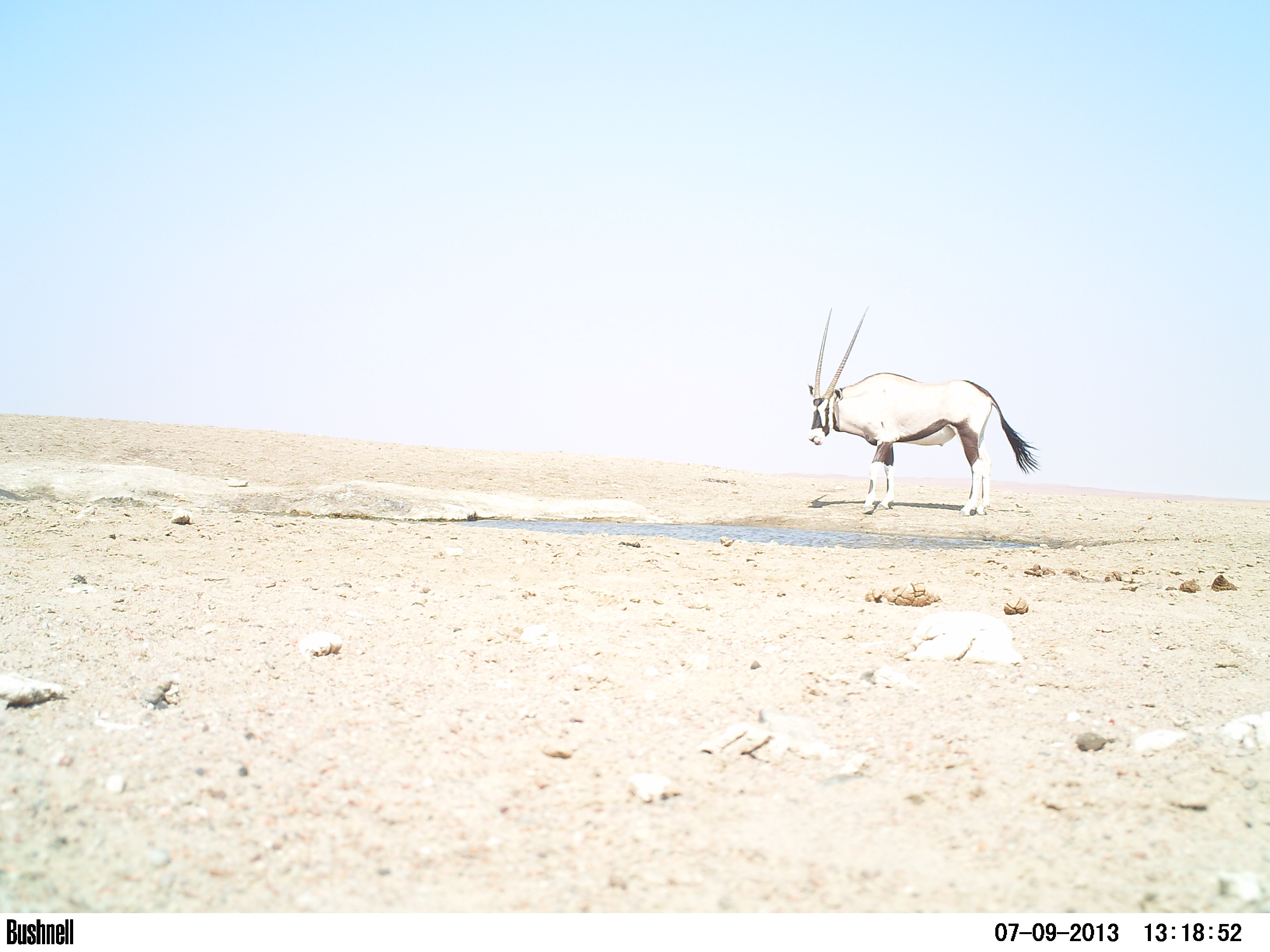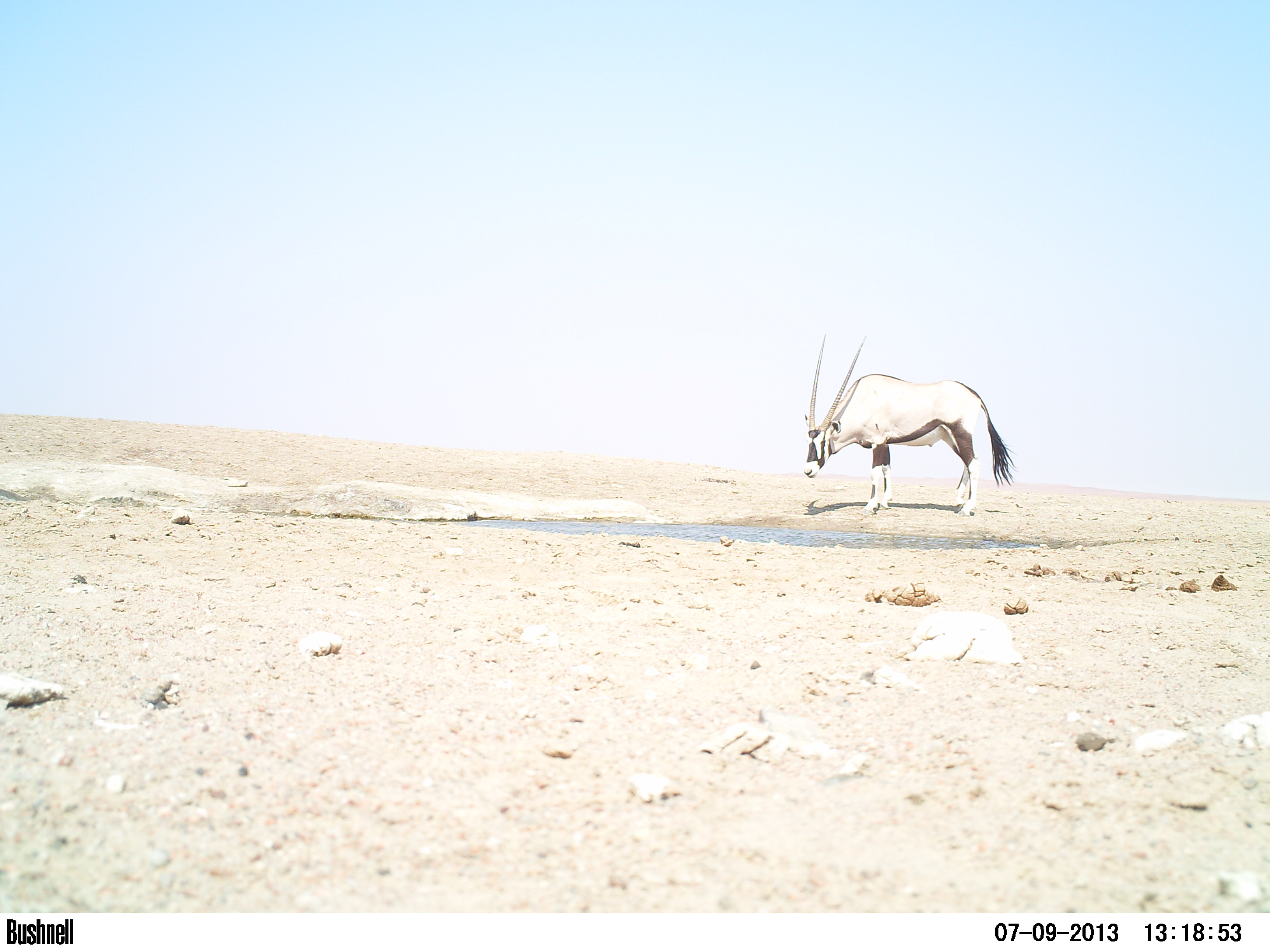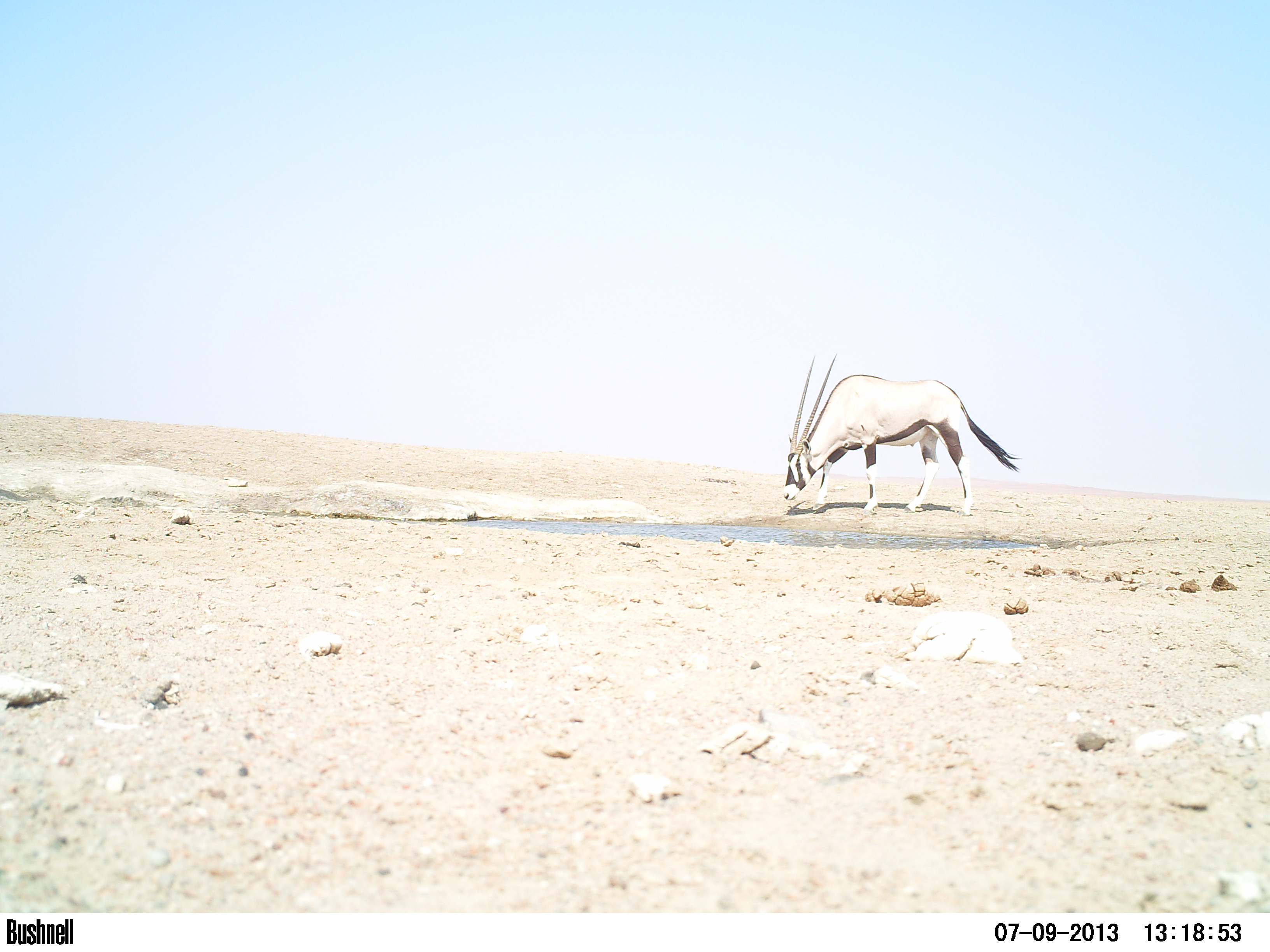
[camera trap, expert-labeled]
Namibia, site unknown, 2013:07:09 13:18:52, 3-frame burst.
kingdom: Animalia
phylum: Chordata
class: Mammalia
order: Artiodactyla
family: Bovidae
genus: Oryx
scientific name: Oryx gazella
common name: gemsbok